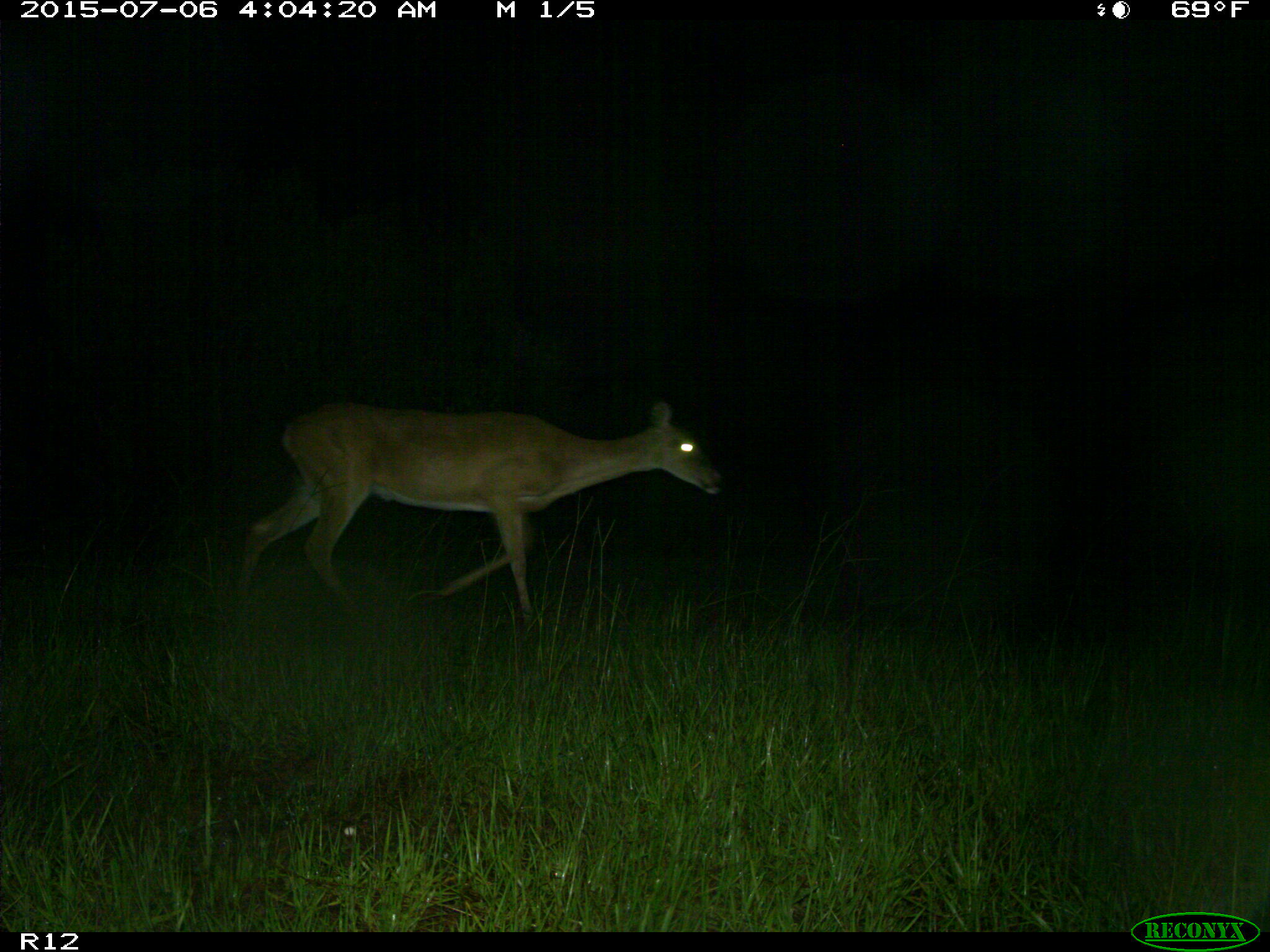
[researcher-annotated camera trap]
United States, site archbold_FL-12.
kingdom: Animalia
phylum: Chordata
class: Mammalia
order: Artiodactyla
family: Cervidae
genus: Odocoileus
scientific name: Odocoileus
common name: deer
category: unidentified deer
Unidentified deer (deer) (Odocoileus).